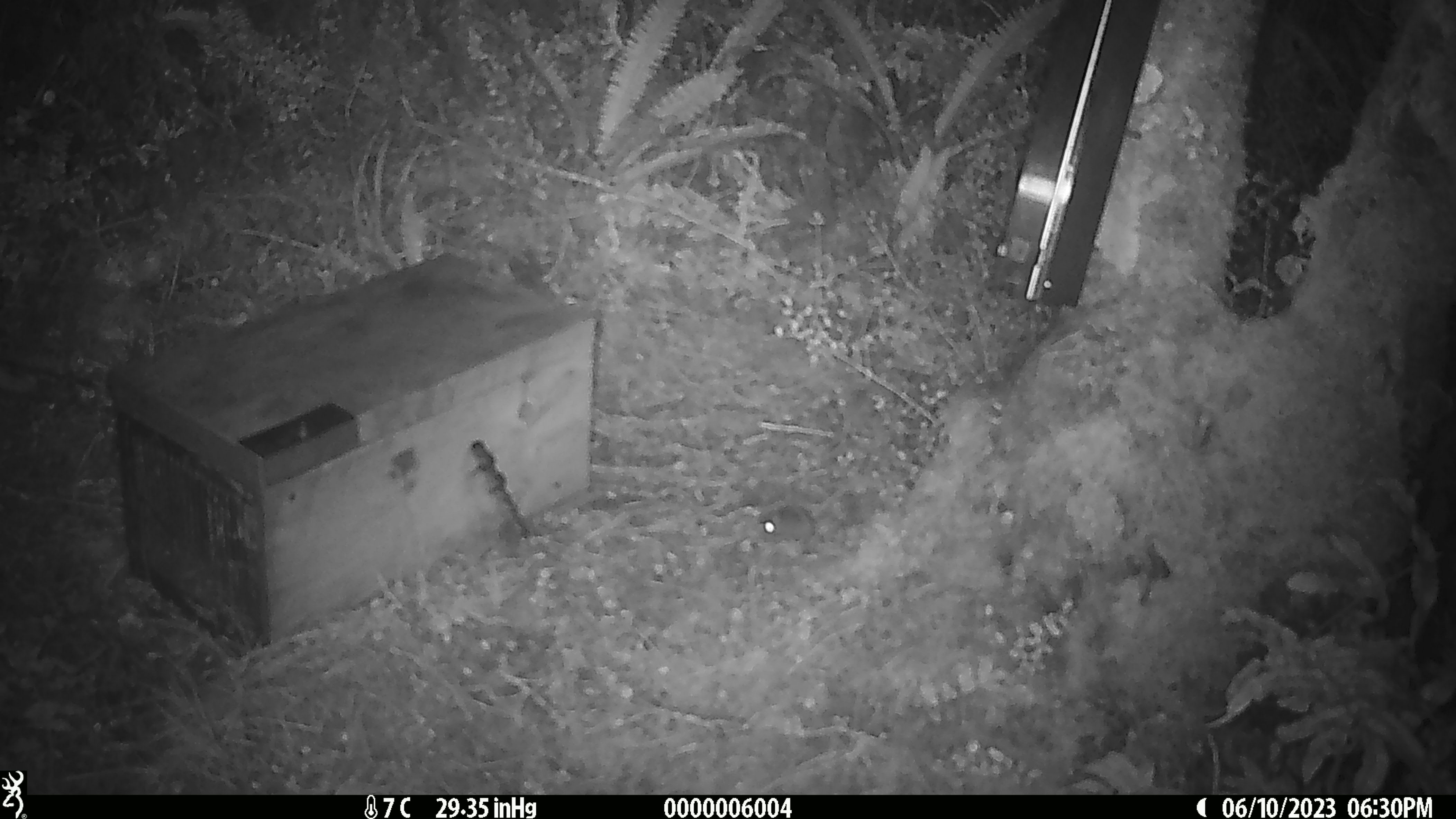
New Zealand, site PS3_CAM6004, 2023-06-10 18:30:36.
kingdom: Animalia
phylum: Chordata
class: Mammalia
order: Rodentia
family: Muridae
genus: Mus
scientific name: Mus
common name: mouse